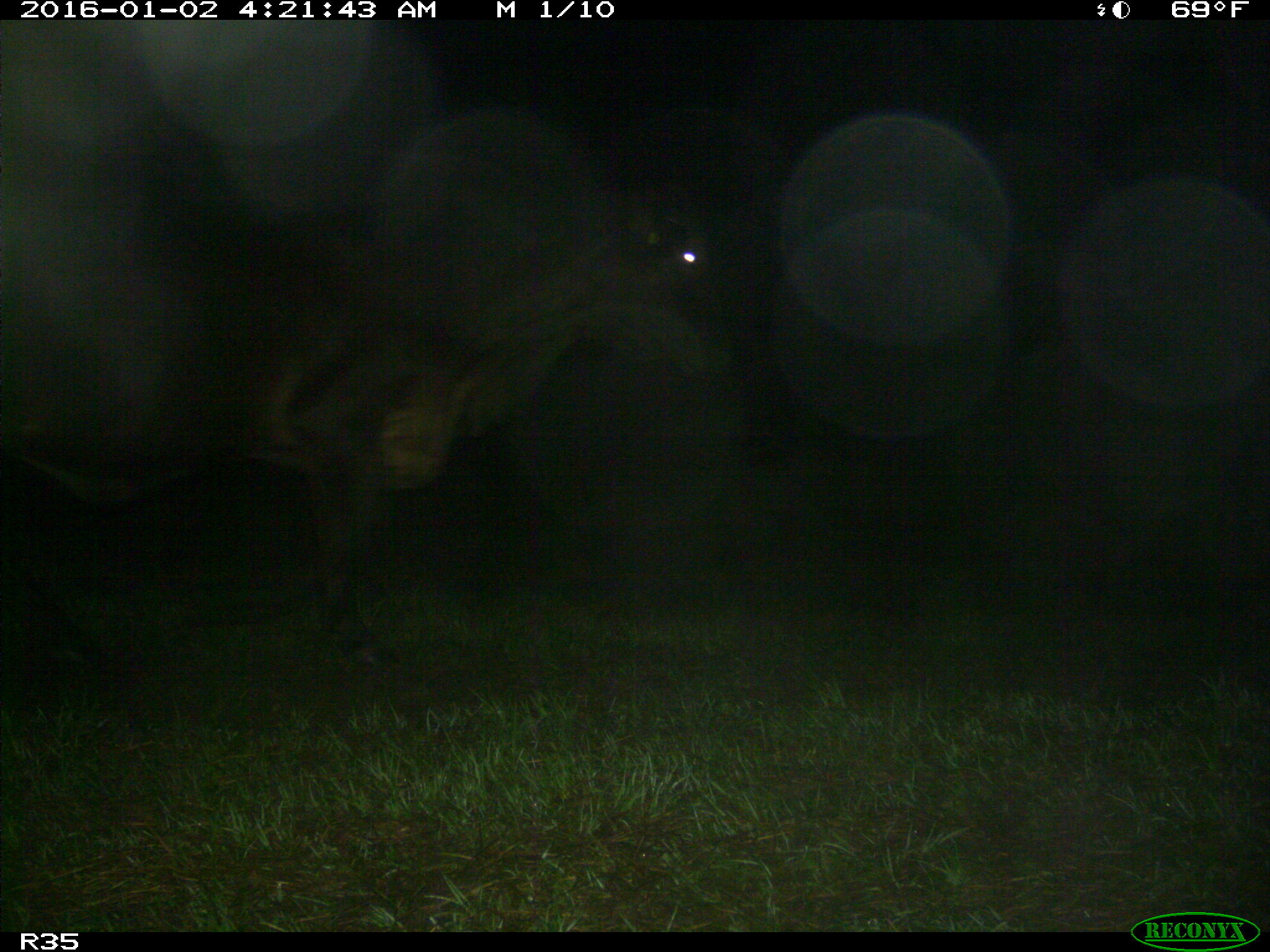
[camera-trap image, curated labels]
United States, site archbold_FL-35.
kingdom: Animalia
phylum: Chordata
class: Mammalia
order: Artiodactyla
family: Bovidae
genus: Bos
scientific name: Bos taurus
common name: domestic cow